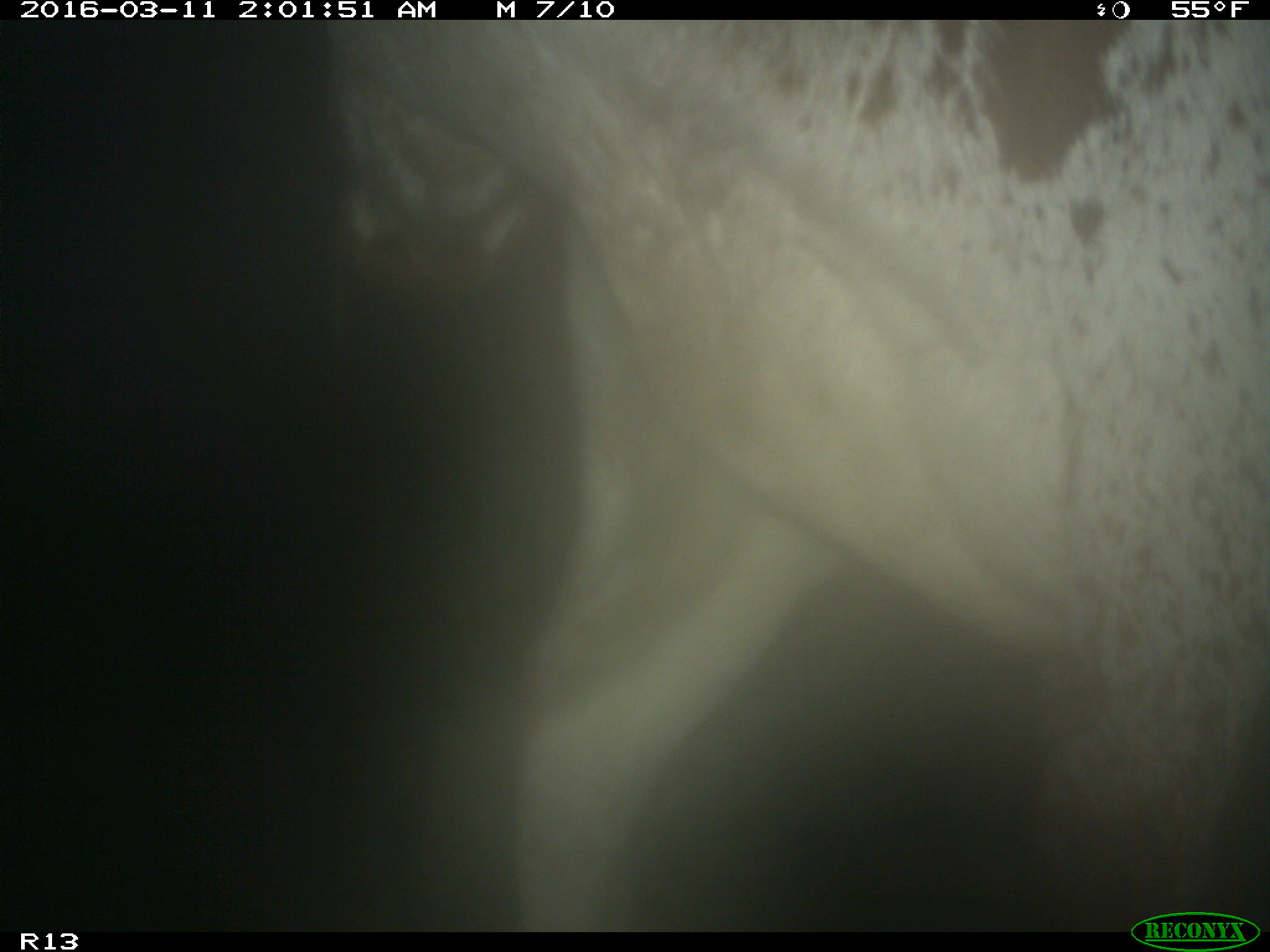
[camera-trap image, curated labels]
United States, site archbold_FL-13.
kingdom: Animalia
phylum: Chordata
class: Mammalia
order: Artiodactyla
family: Bovidae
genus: Bos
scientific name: Bos taurus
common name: domestic cow